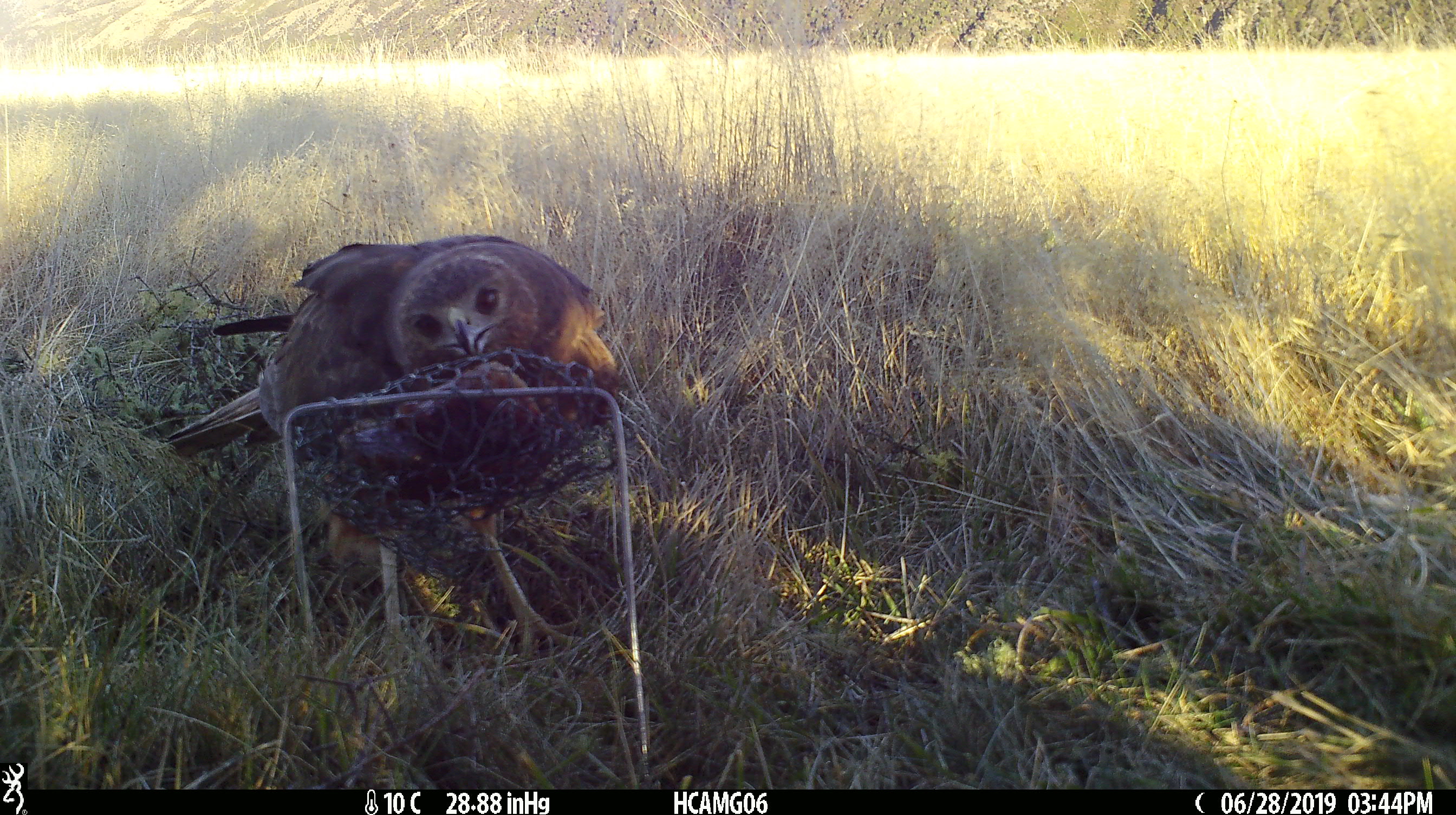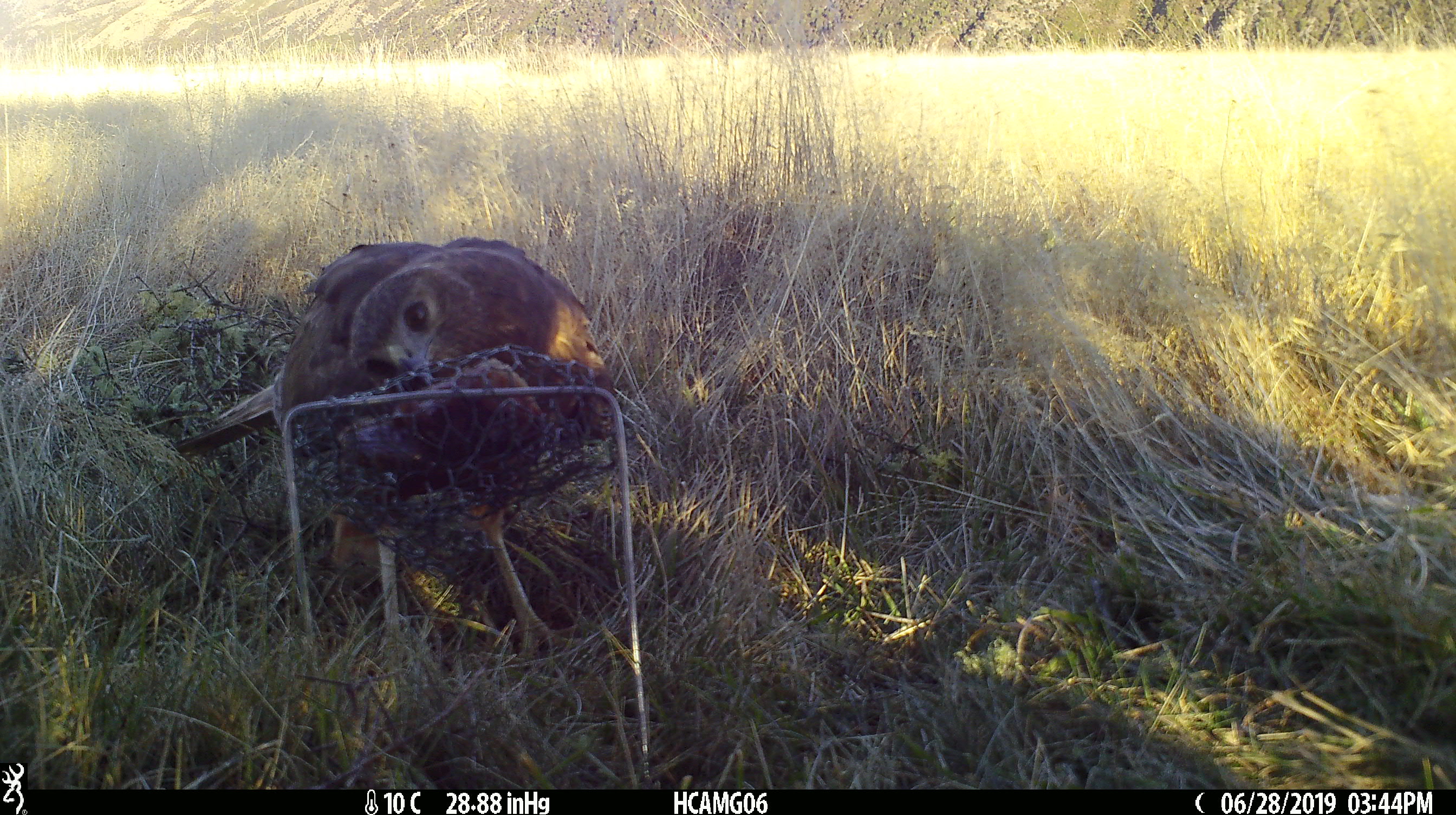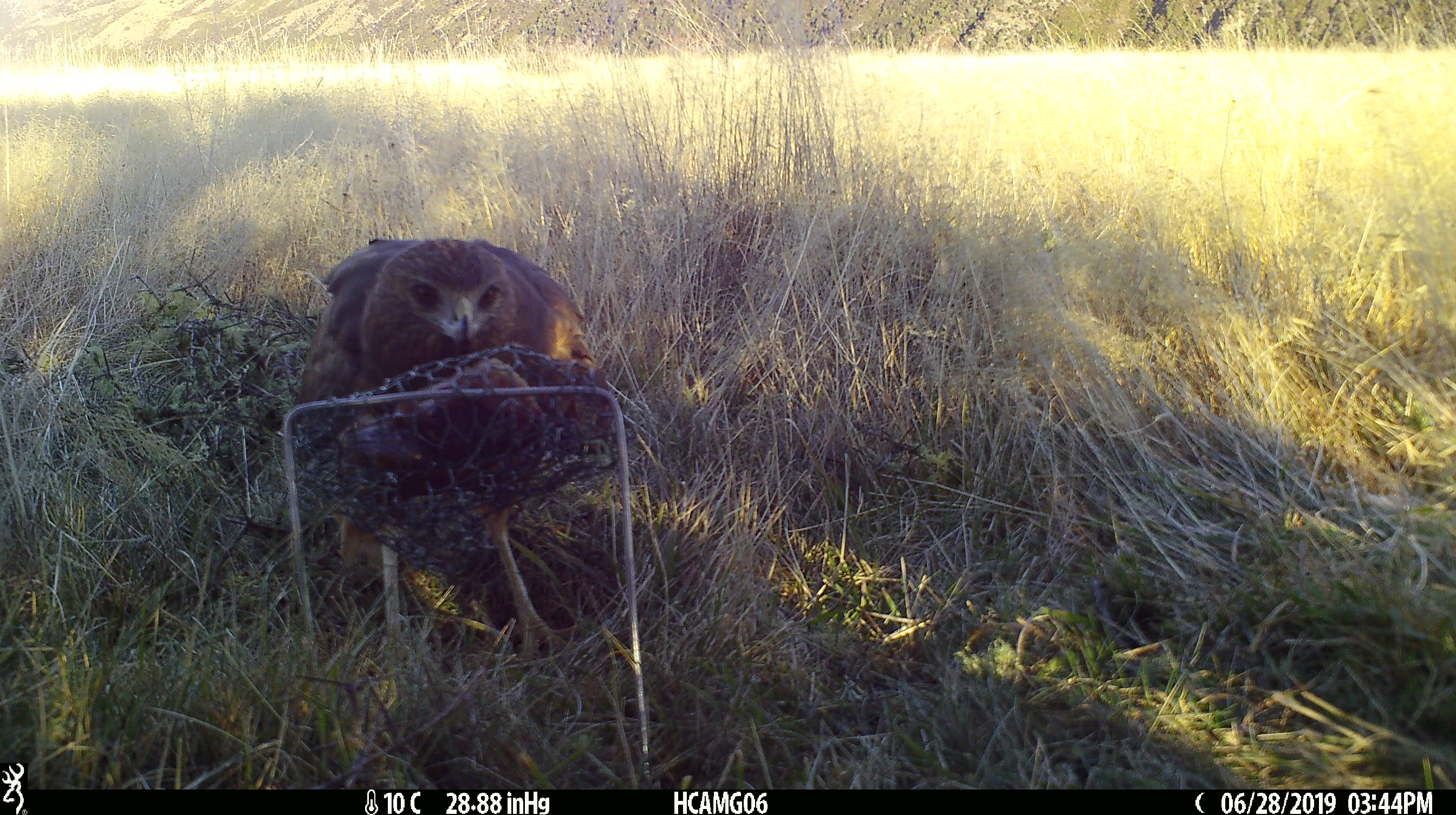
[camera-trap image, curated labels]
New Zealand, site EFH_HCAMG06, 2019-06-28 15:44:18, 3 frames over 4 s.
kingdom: Animalia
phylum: Chordata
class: Aves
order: Accipitriformes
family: Accipitridae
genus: Circus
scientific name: Circus approximans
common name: swamp harrier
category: harrier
Harrier (swamp harrier) (Circus approximans).